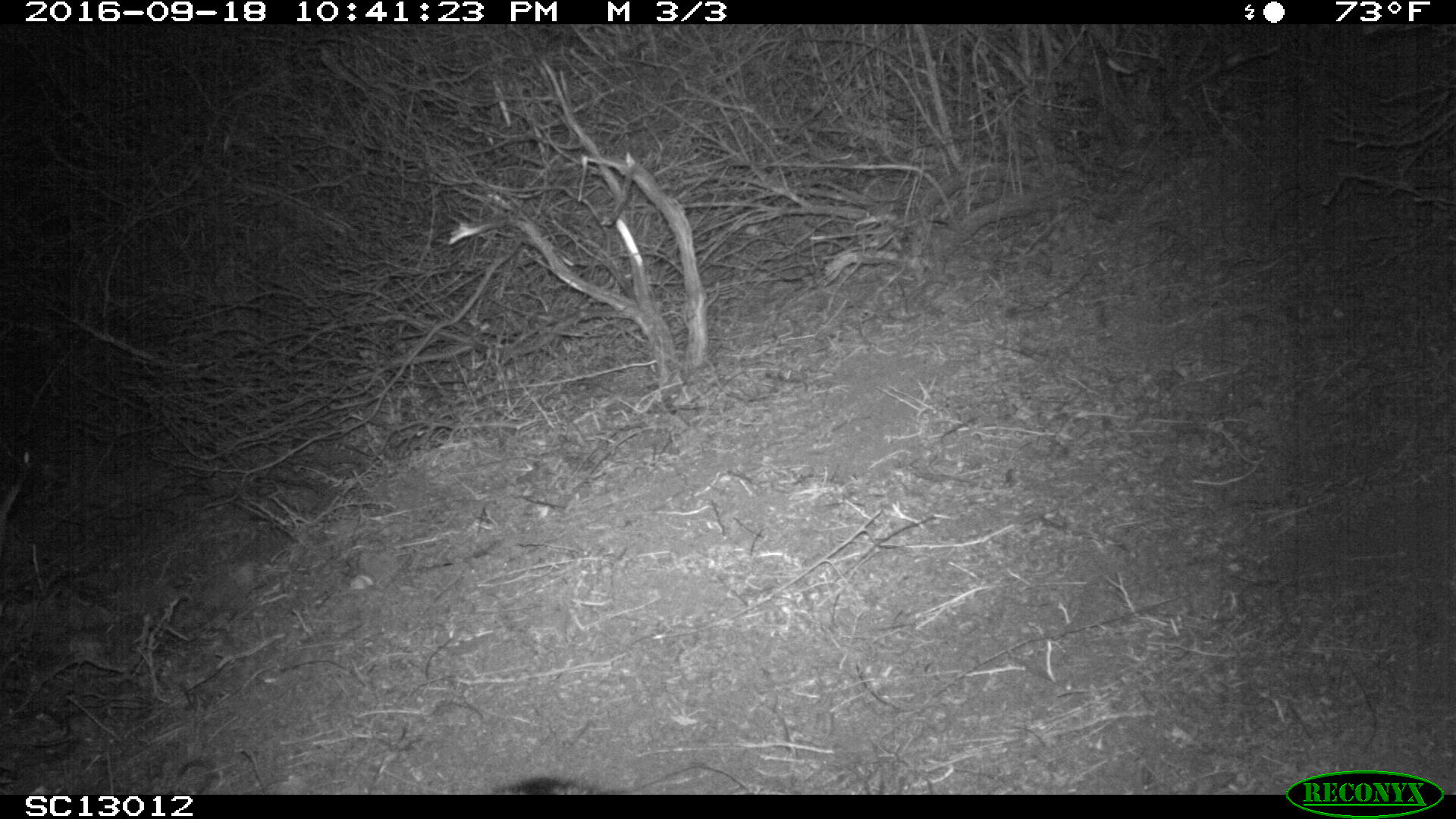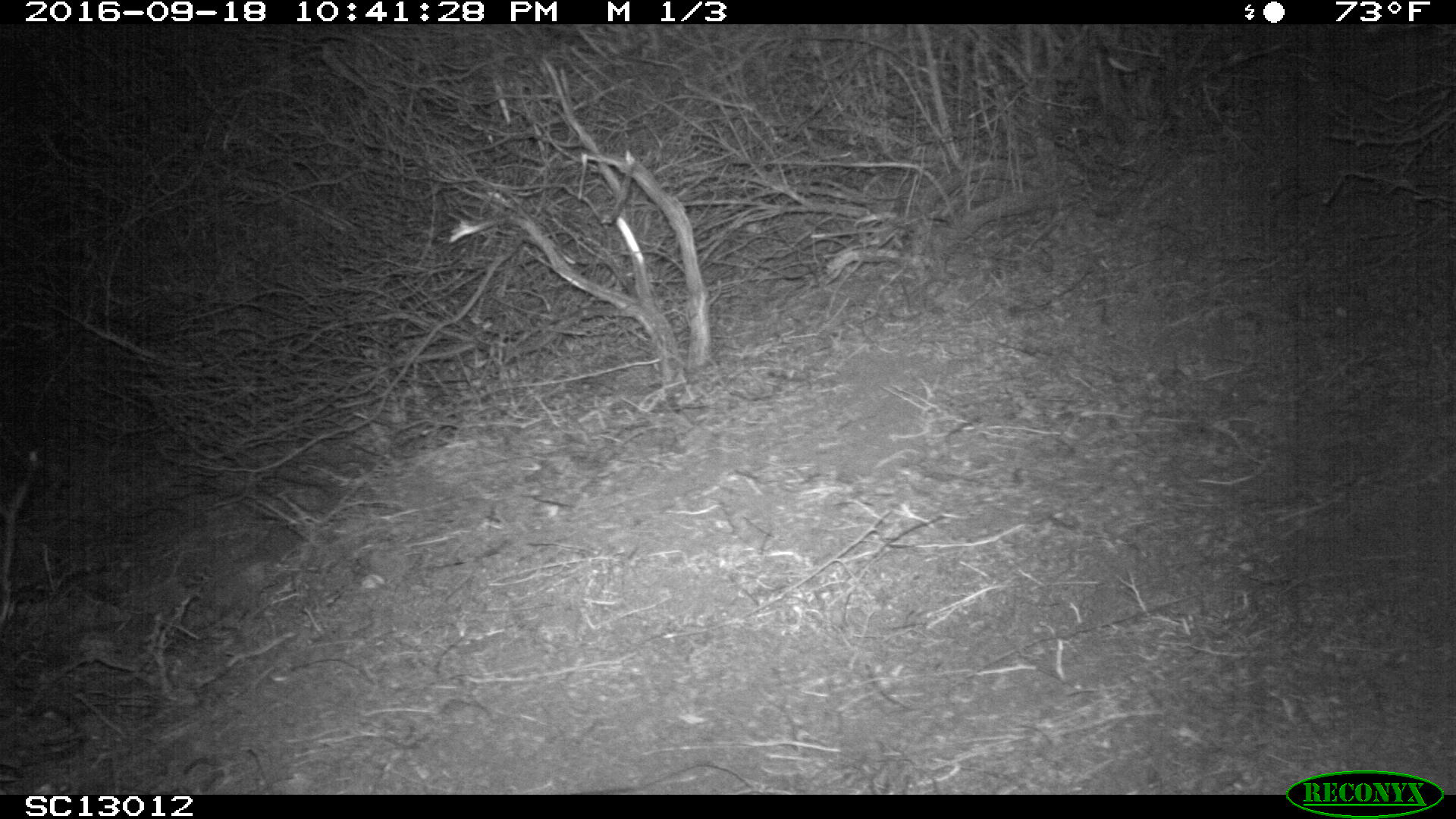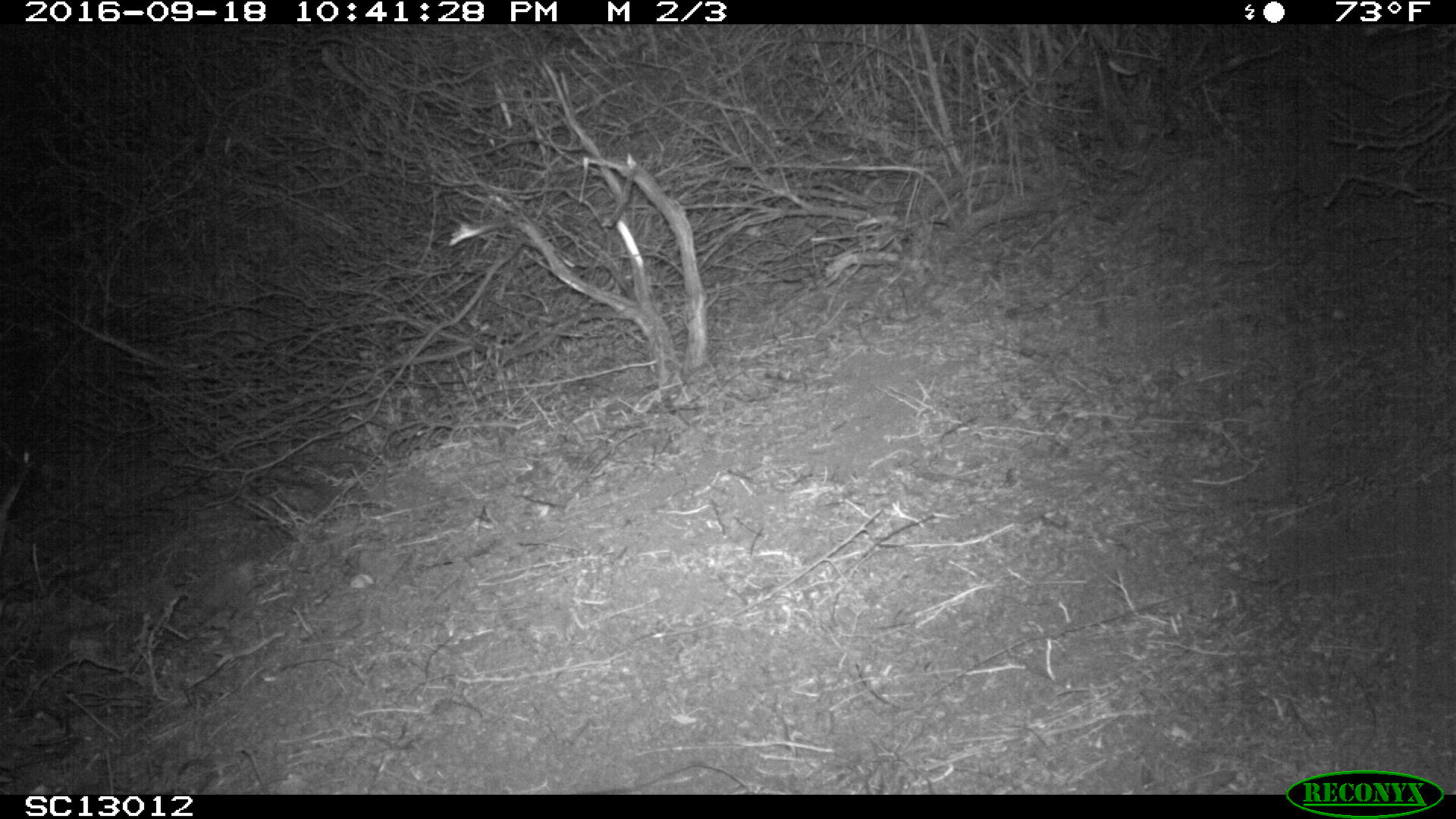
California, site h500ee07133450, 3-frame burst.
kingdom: Animalia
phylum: Chordata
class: Mammalia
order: Carnivora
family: Canidae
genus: Urocyon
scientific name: Urocyon littoralis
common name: island fox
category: fox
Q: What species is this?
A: Fox (island fox) (Urocyon littoralis).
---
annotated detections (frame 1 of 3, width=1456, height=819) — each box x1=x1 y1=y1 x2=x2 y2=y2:
fox: x1=488 y1=776 x2=619 y2=792